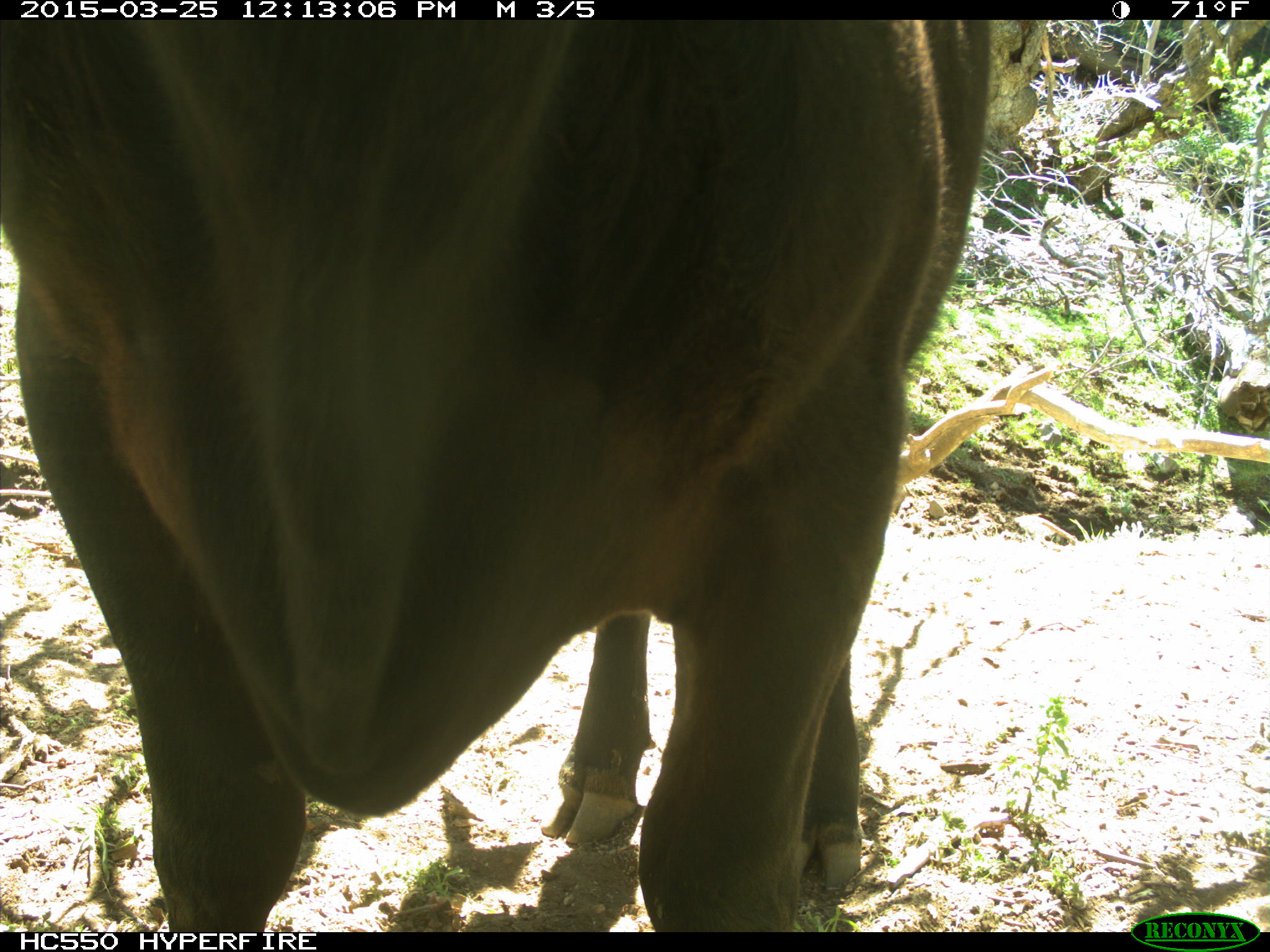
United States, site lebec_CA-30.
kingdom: Animalia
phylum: Chordata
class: Mammalia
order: Artiodactyla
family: Bovidae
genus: Bos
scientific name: Bos taurus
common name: domestic cow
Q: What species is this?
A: Bos taurus (domestic cow).